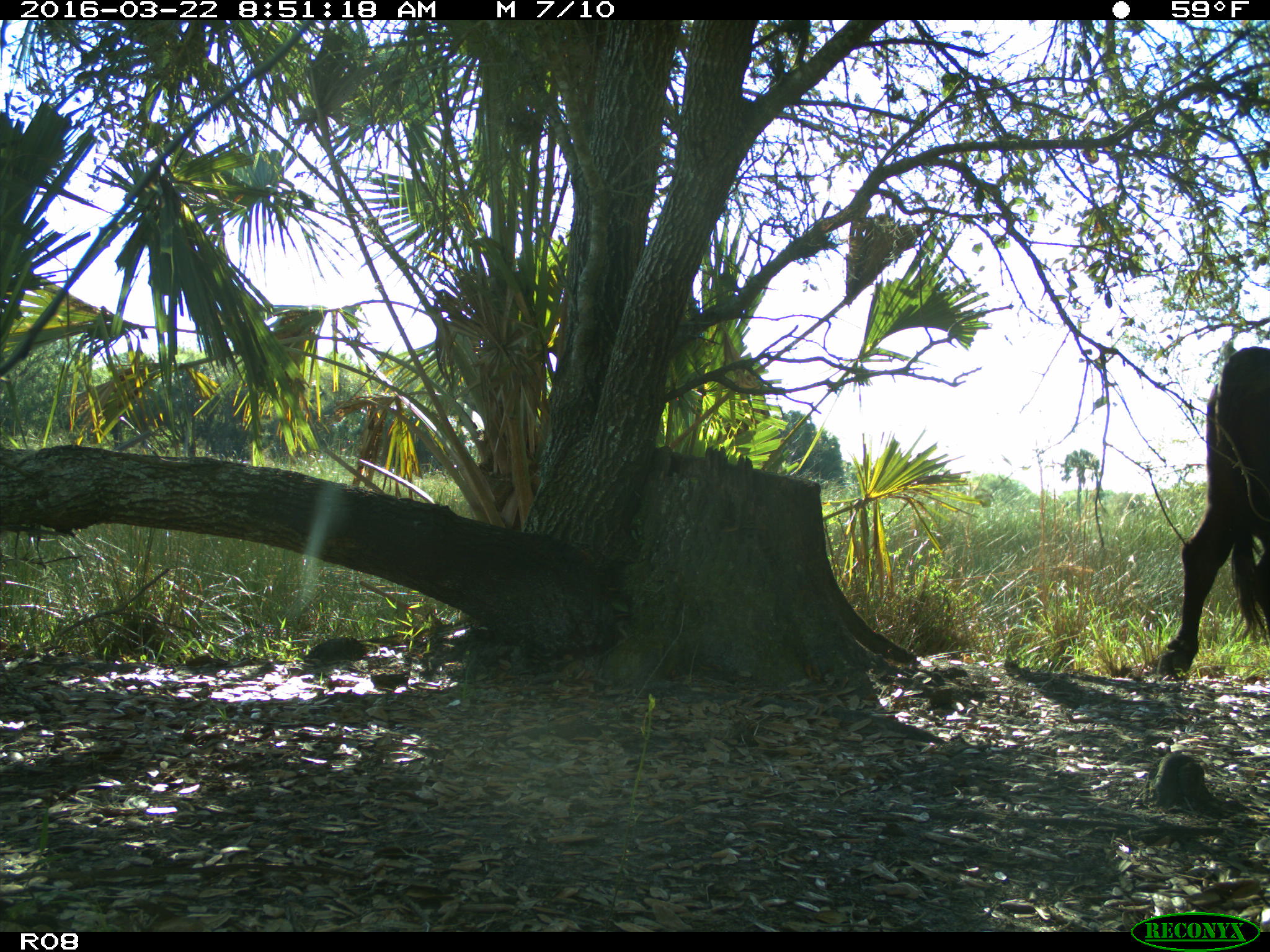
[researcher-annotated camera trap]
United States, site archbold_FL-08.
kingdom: Animalia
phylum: Chordata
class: Mammalia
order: Artiodactyla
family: Bovidae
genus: Bos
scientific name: Bos taurus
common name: domestic cow